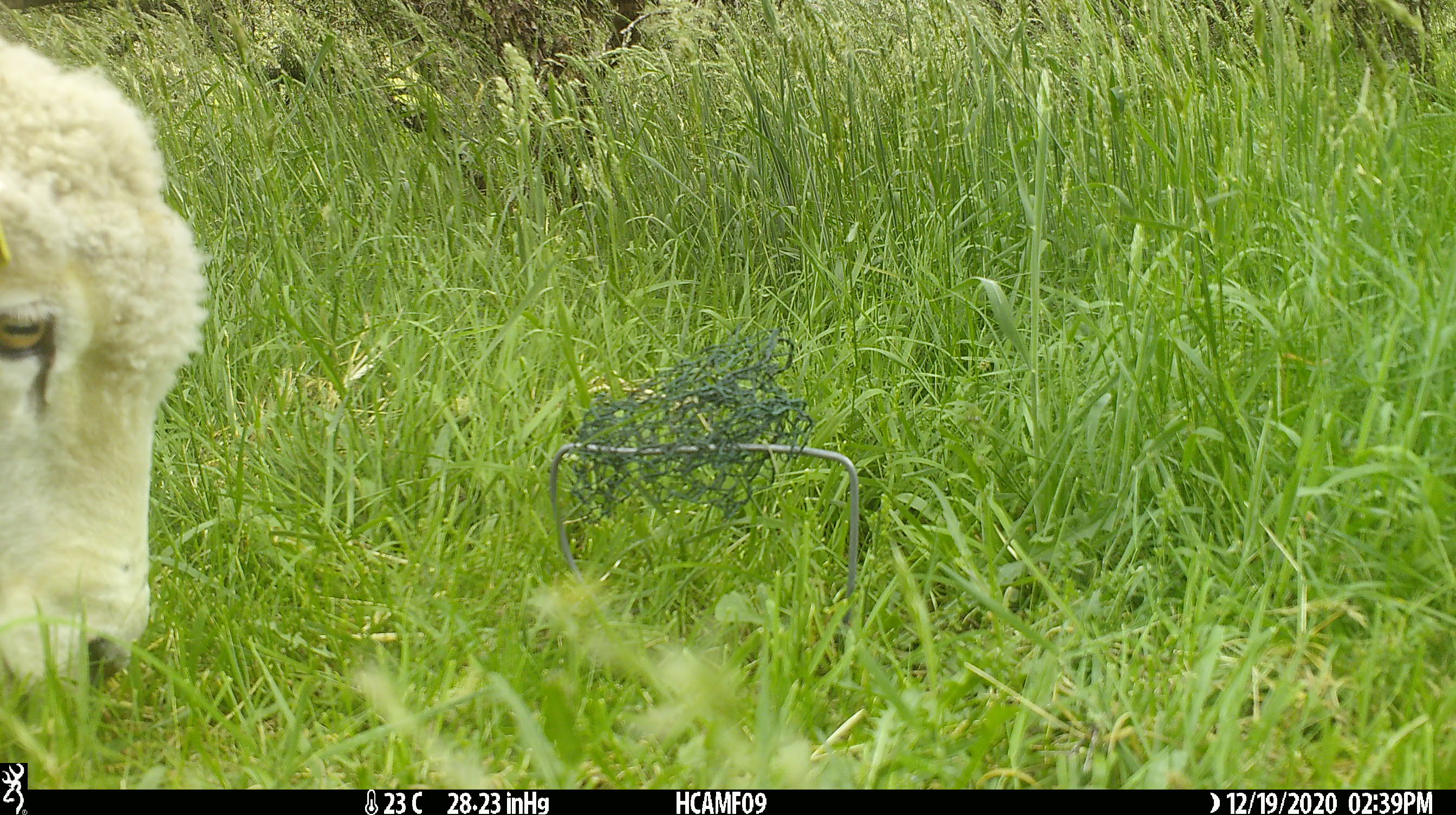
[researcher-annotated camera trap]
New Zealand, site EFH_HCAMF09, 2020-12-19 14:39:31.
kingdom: Animalia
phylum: Chordata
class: Mammalia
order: Artiodactyla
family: Bovidae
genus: Ovis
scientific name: Ovis aries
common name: domestic sheep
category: sheep